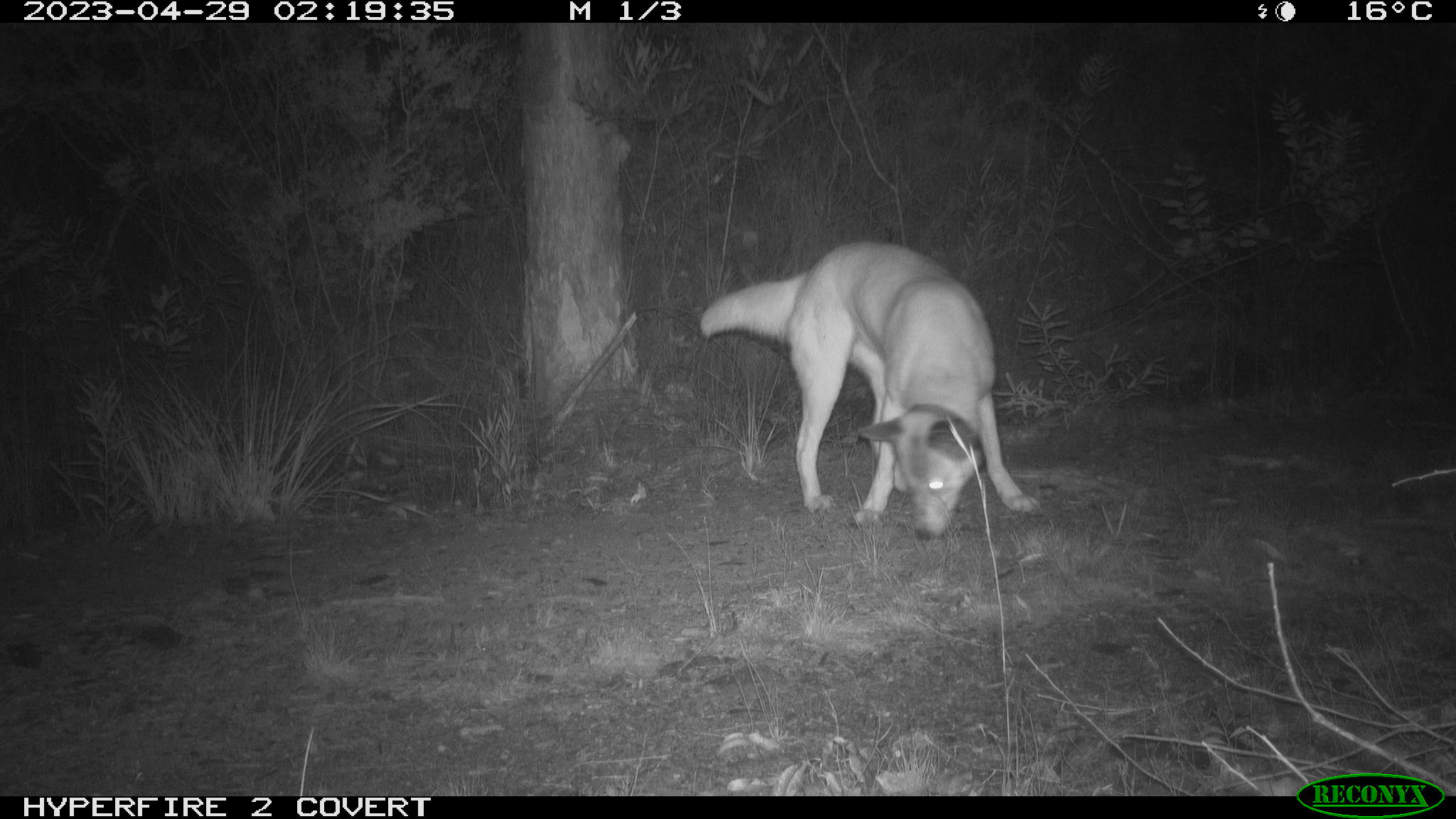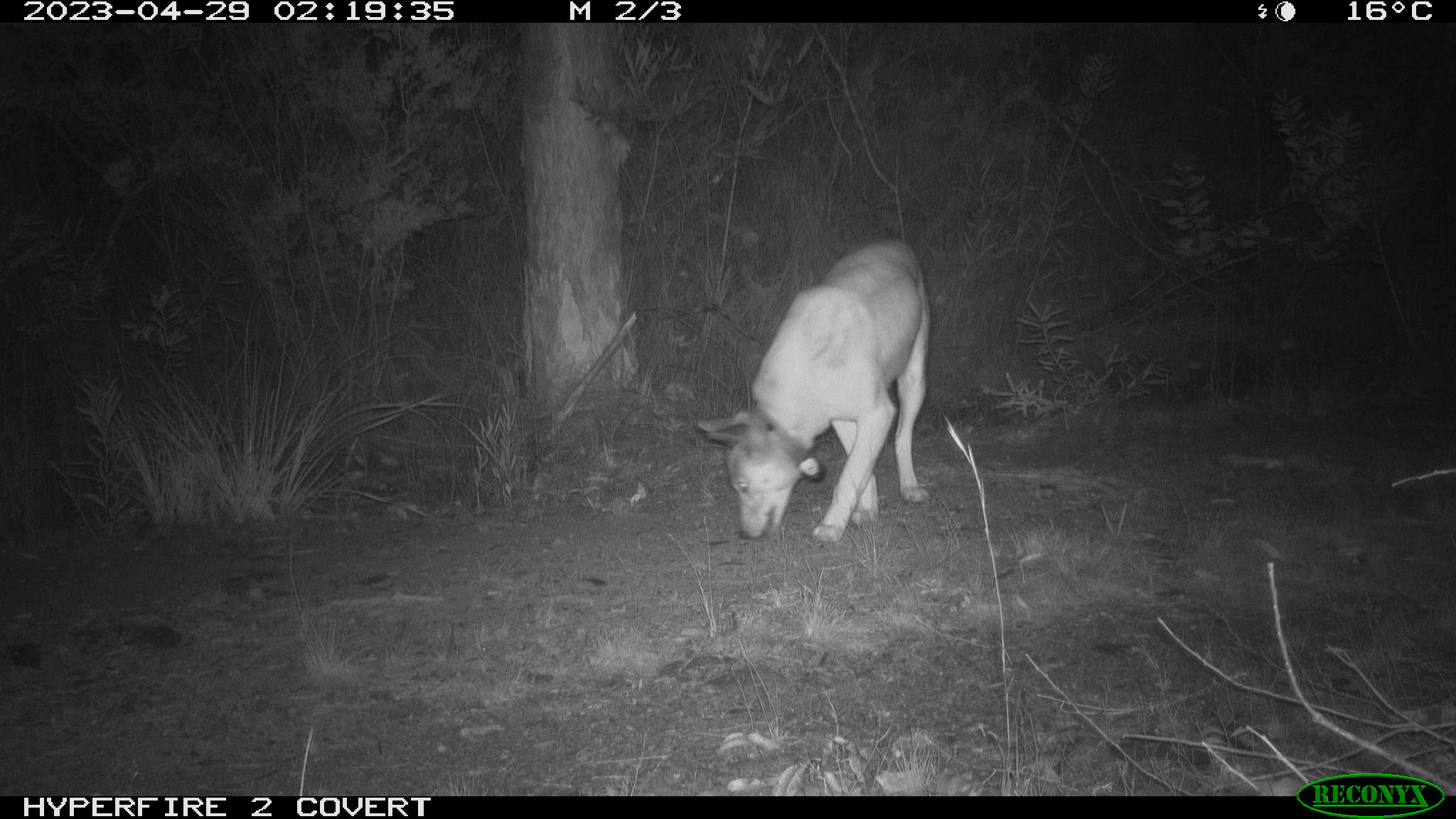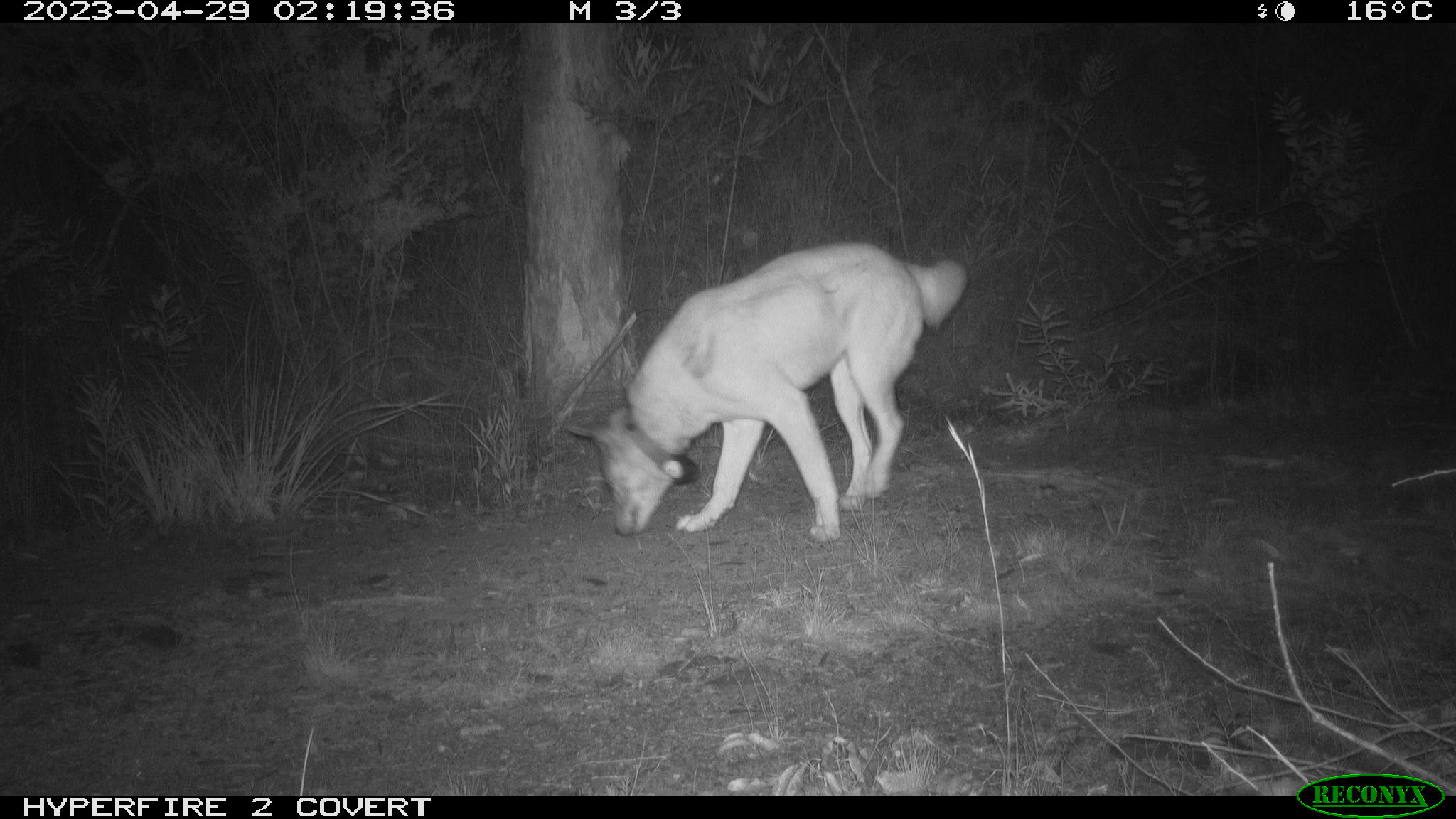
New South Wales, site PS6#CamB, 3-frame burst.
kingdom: Animalia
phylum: Chordata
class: Mammalia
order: Carnivora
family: Canidae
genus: Canis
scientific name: Canis familiaris dingo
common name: dingo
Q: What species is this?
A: Dingo (Canis familiaris dingo).